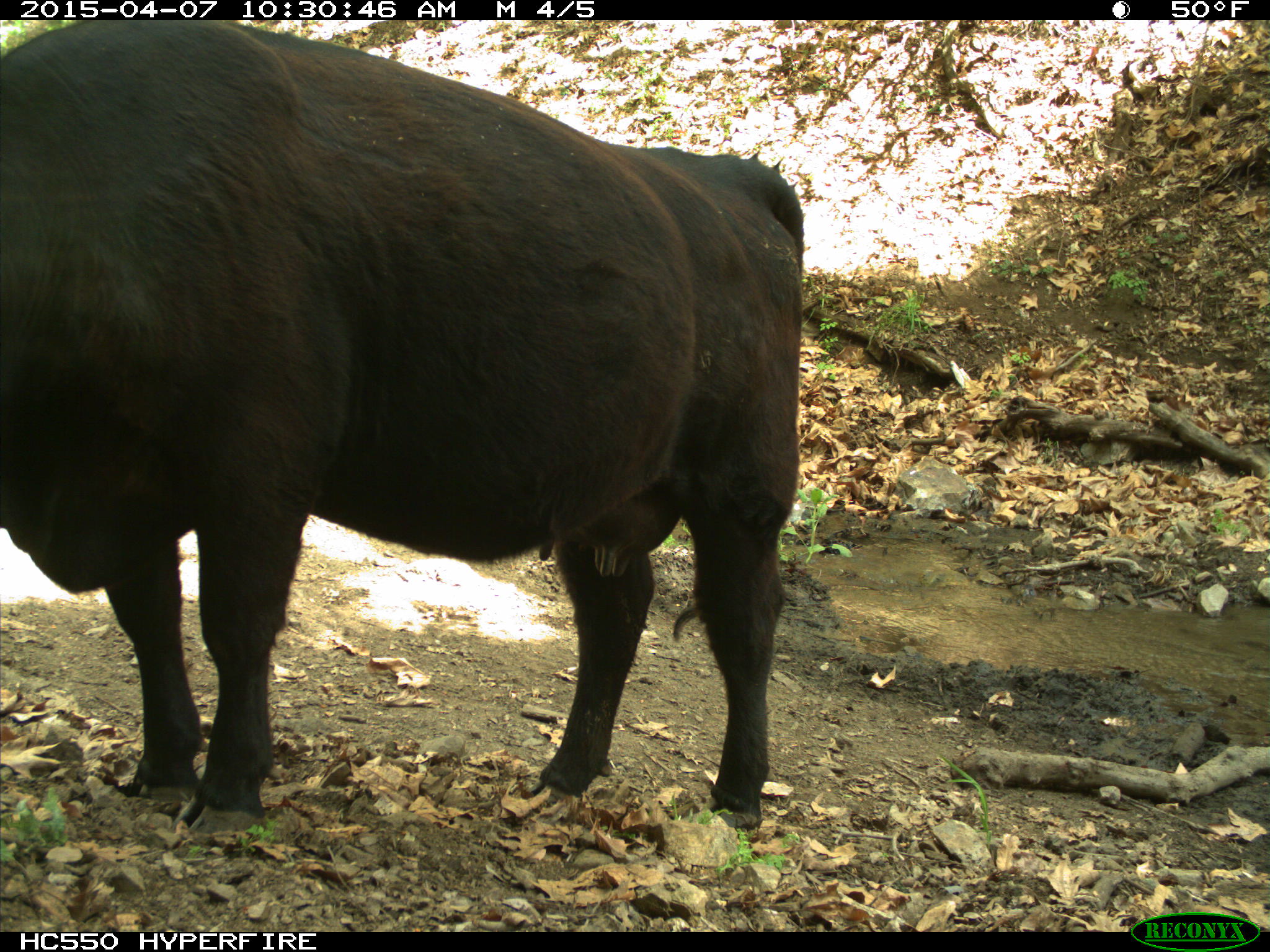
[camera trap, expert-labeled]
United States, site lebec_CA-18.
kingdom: Animalia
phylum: Chordata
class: Mammalia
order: Artiodactyla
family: Bovidae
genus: Bos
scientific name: Bos taurus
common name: domestic cow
Bos taurus (domestic cow).